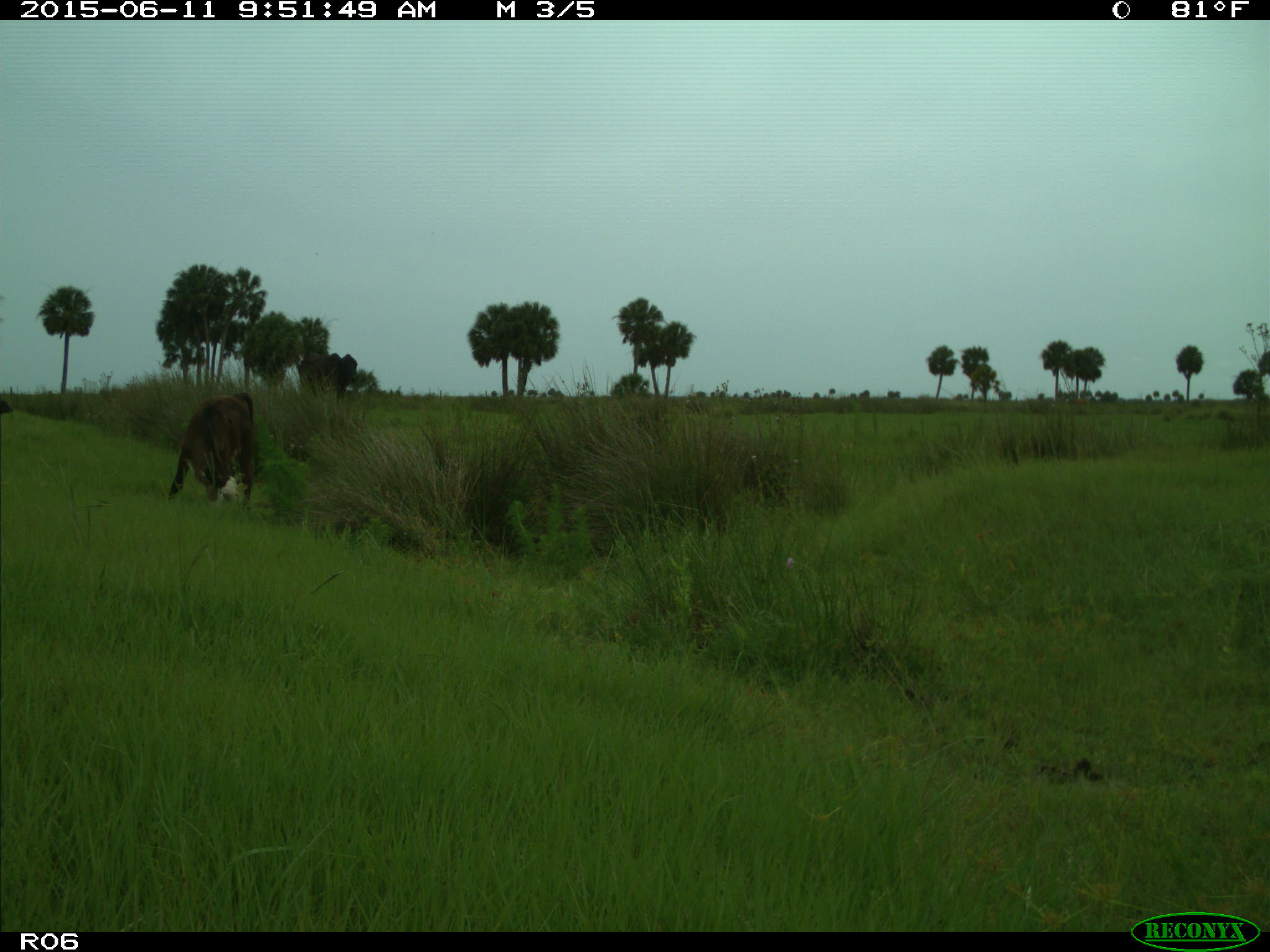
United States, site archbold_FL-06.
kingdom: Animalia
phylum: Chordata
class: Mammalia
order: Artiodactyla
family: Bovidae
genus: Bos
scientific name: Bos taurus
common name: domestic cow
Bos taurus (domestic cow).